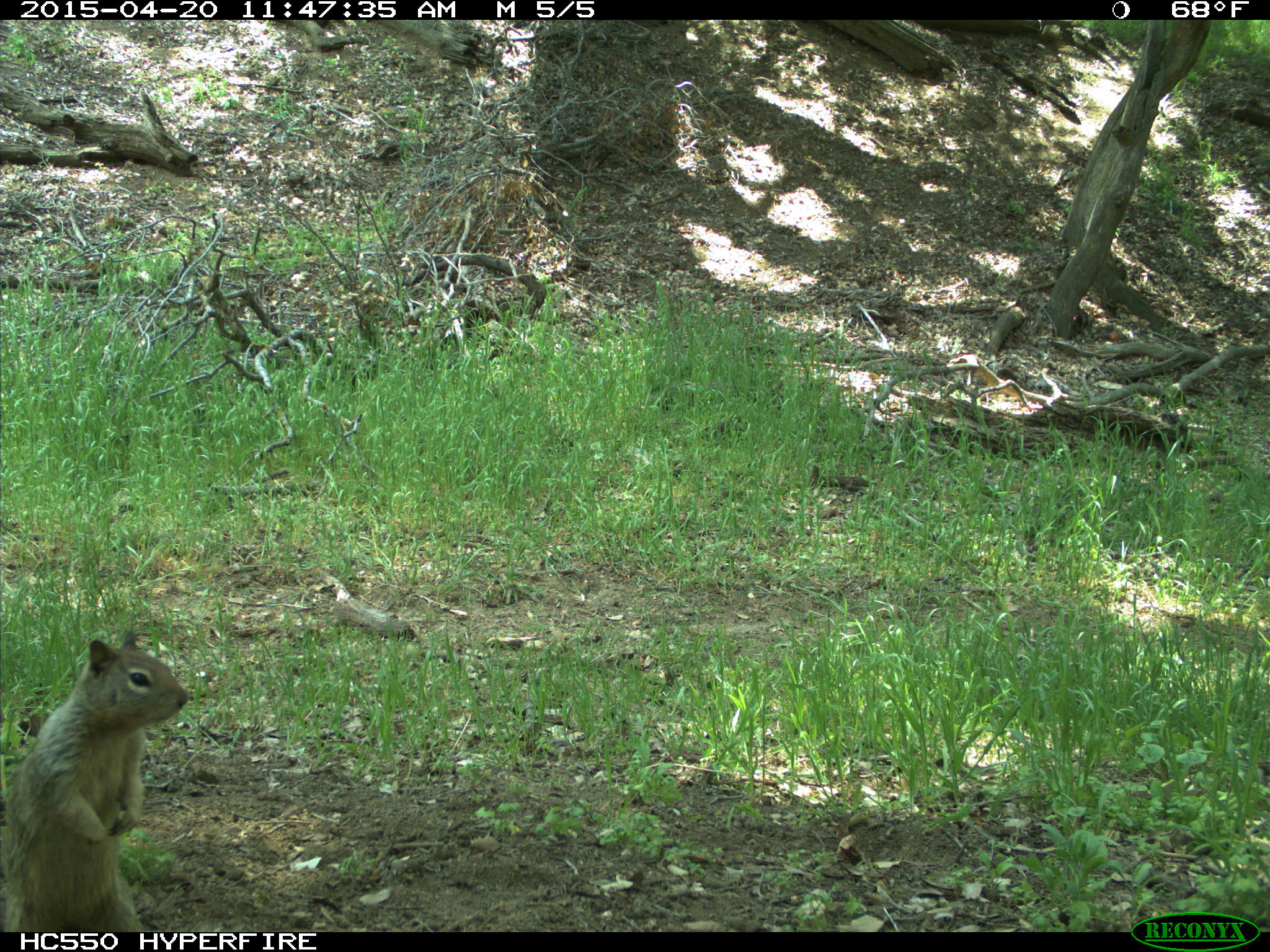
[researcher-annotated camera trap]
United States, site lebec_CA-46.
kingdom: Animalia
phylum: Chordata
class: Mammalia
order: Rodentia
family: Sciuridae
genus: Otospermophilus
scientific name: Otospermophilus beecheyi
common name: california ground squirrel